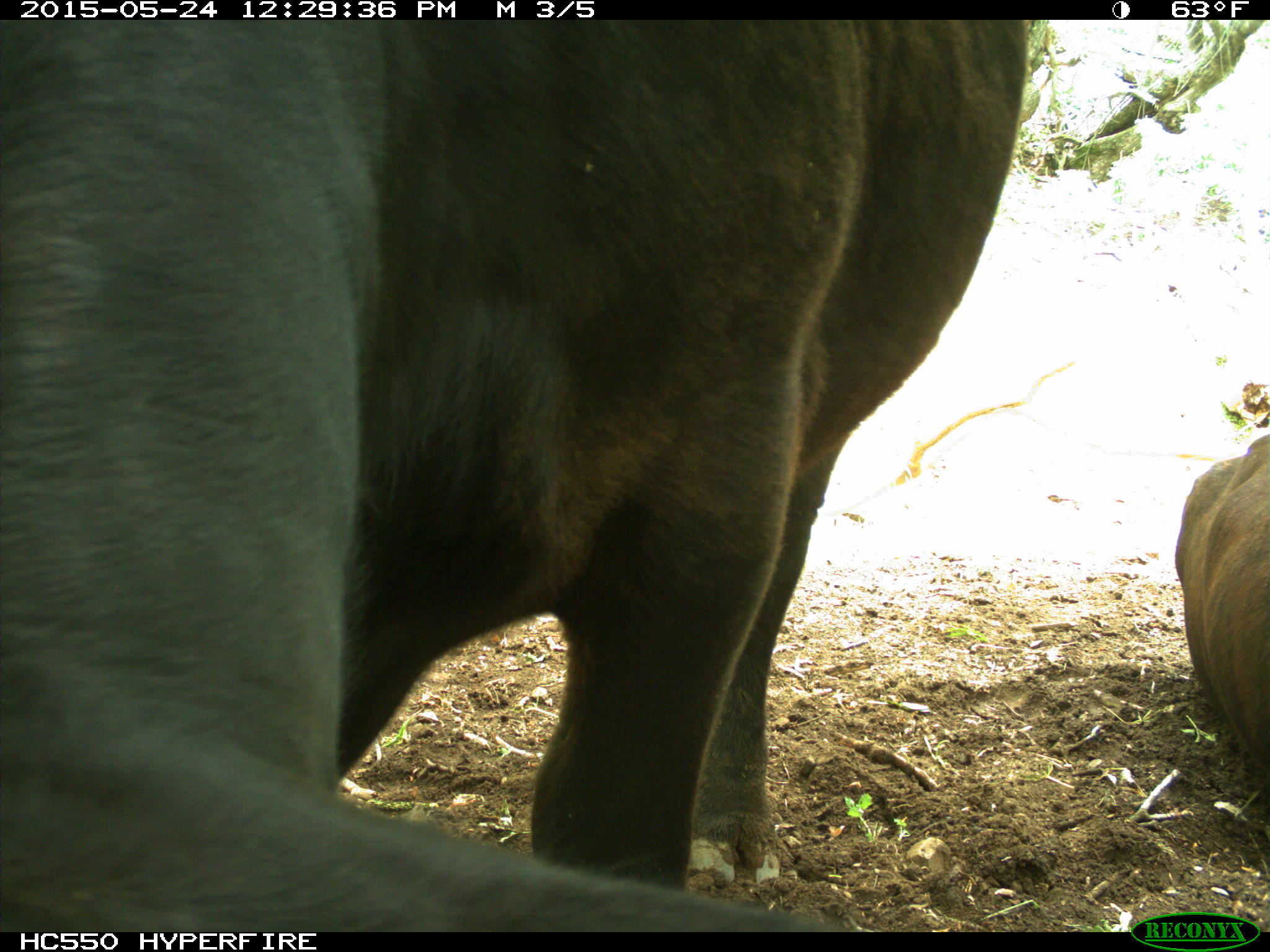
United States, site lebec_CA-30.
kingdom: Animalia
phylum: Chordata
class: Mammalia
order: Artiodactyla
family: Bovidae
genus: Bos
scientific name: Bos taurus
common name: domestic cow